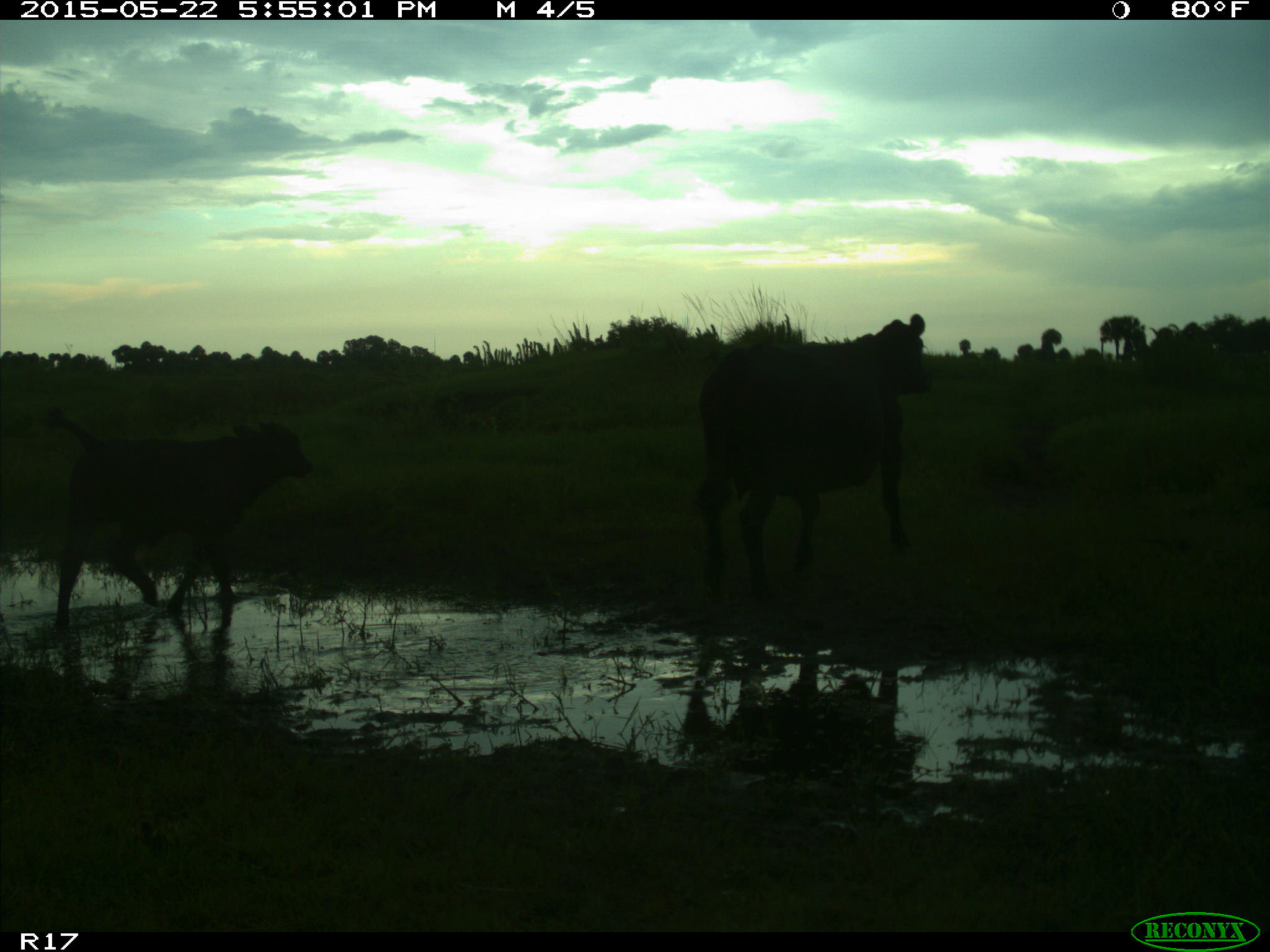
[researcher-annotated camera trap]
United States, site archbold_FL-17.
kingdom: Animalia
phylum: Chordata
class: Mammalia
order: Artiodactyla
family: Bovidae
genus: Bos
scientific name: Bos taurus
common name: domestic cow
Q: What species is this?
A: Bos taurus (domestic cow).